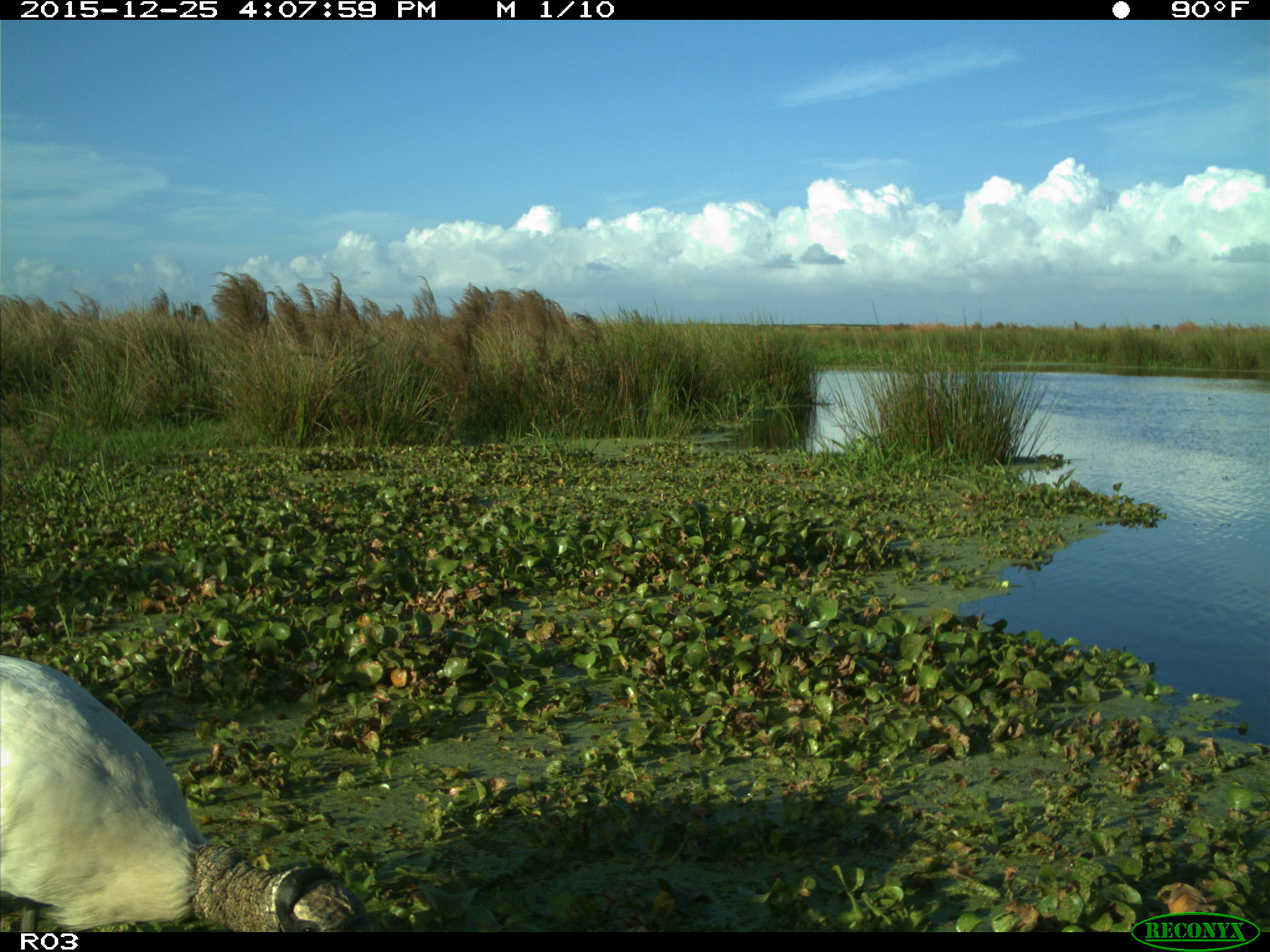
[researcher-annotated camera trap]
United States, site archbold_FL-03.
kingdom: Animalia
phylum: Chordata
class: Aves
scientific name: Aves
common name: birds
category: unidentified bird